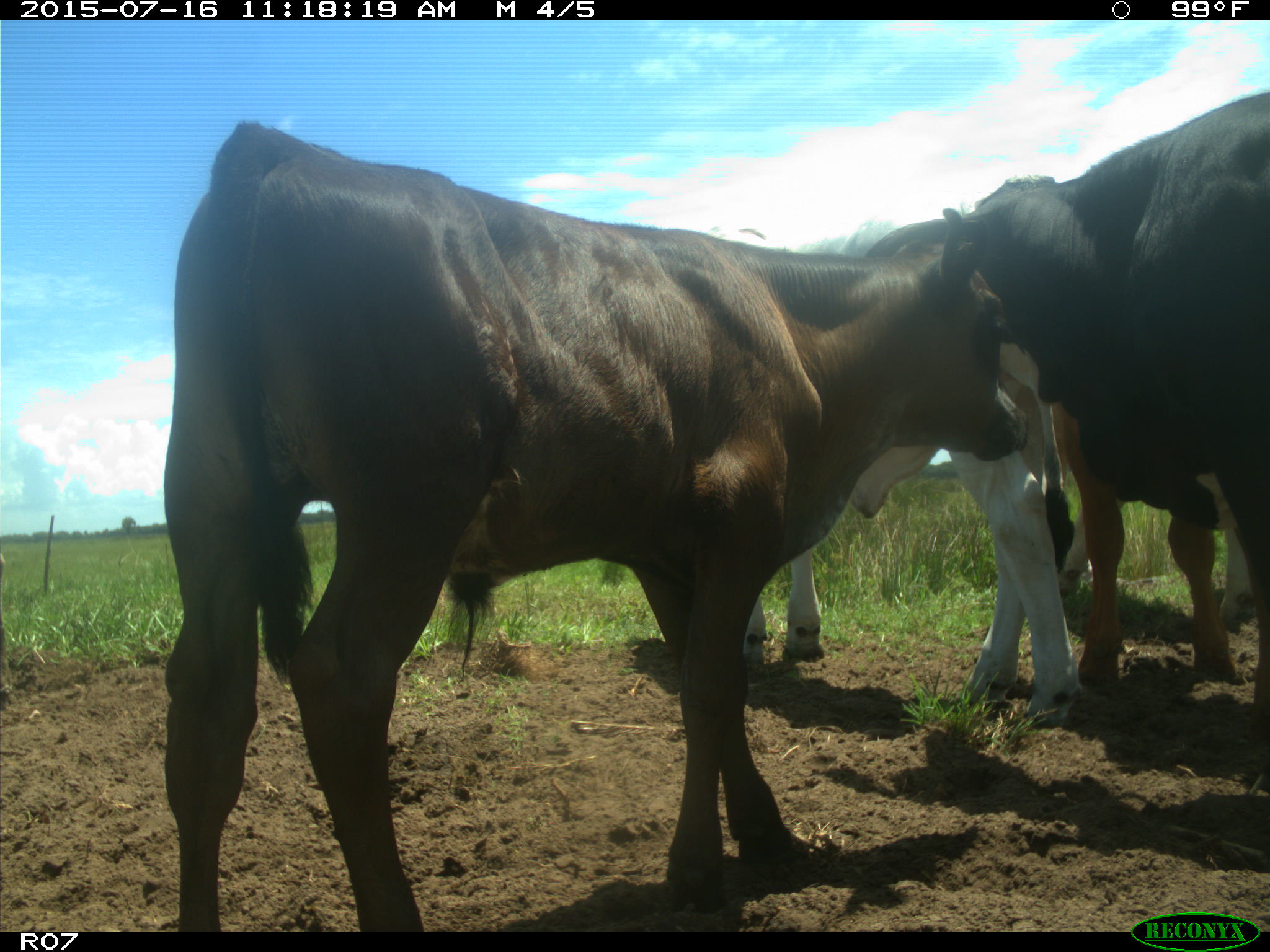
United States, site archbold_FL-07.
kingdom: Animalia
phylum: Chordata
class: Mammalia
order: Artiodactyla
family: Bovidae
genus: Bos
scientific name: Bos taurus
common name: domestic cow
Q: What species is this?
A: Bos taurus (domestic cow).